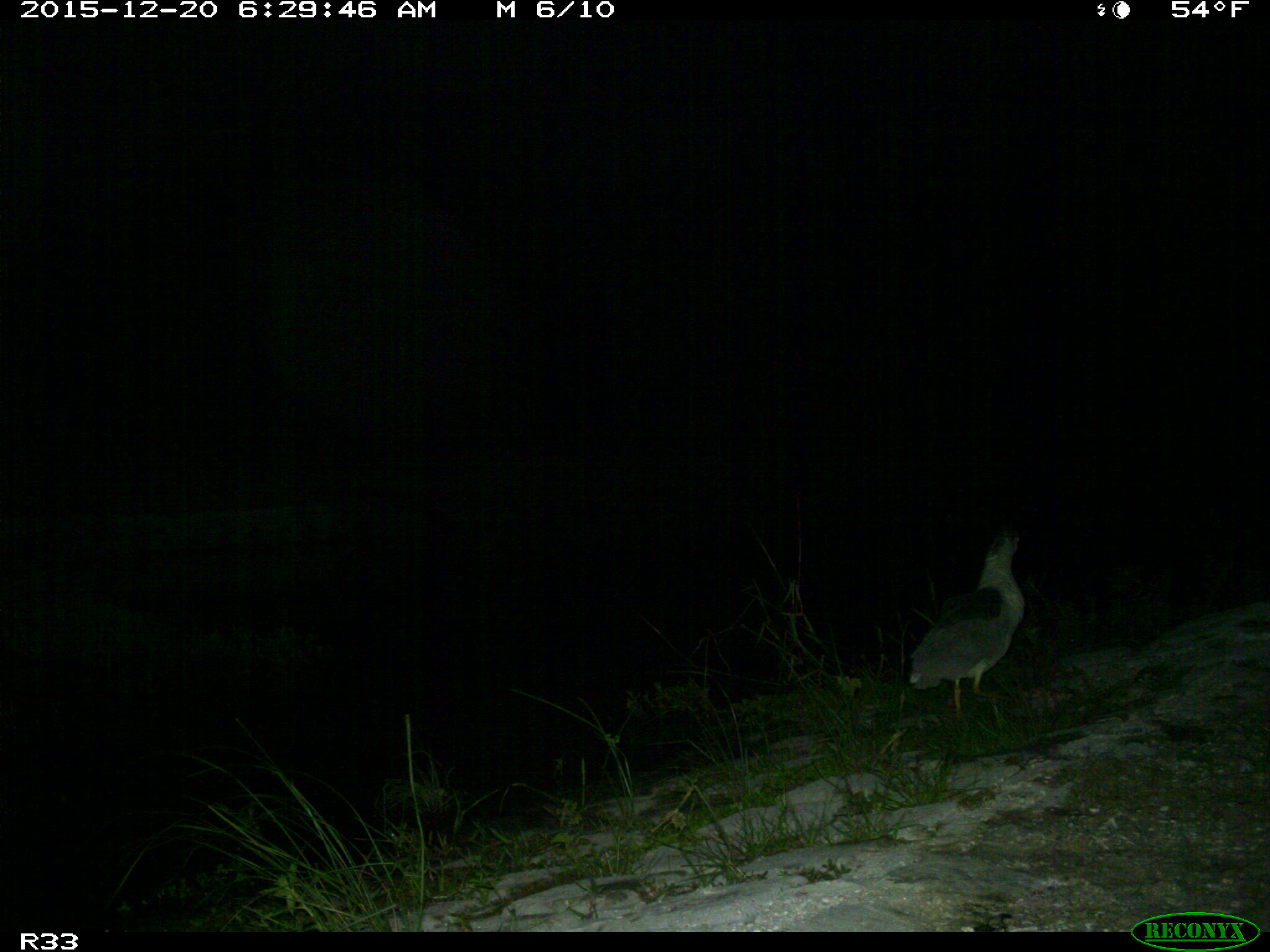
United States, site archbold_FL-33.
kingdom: Animalia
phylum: Chordata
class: Aves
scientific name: Aves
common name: birds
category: unidentified bird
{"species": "unidentified bird (birds) (Aves)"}